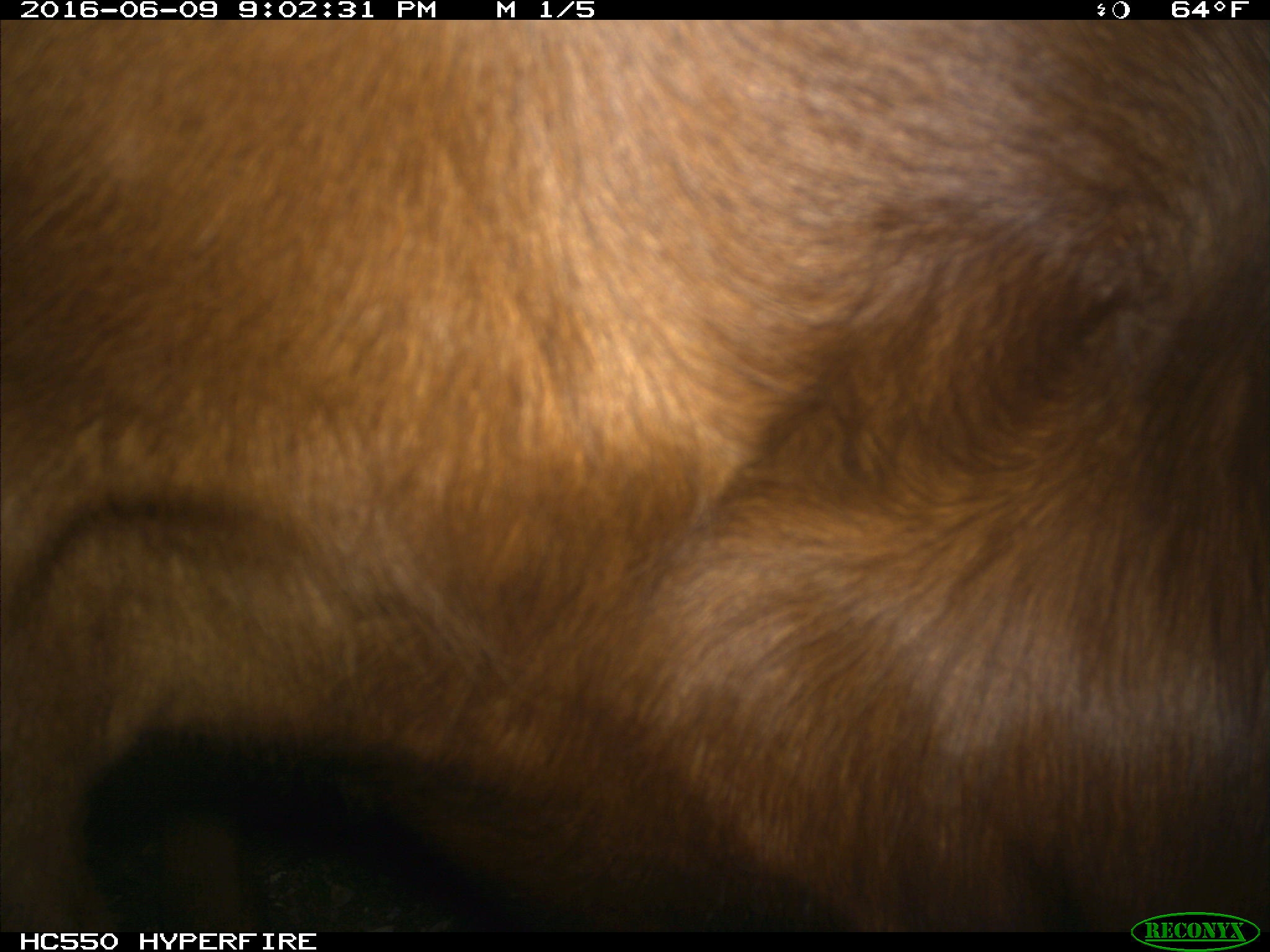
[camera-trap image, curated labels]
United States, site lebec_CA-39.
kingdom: Animalia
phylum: Chordata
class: Mammalia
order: Artiodactyla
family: Bovidae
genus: Bos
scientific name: Bos taurus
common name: domestic cow